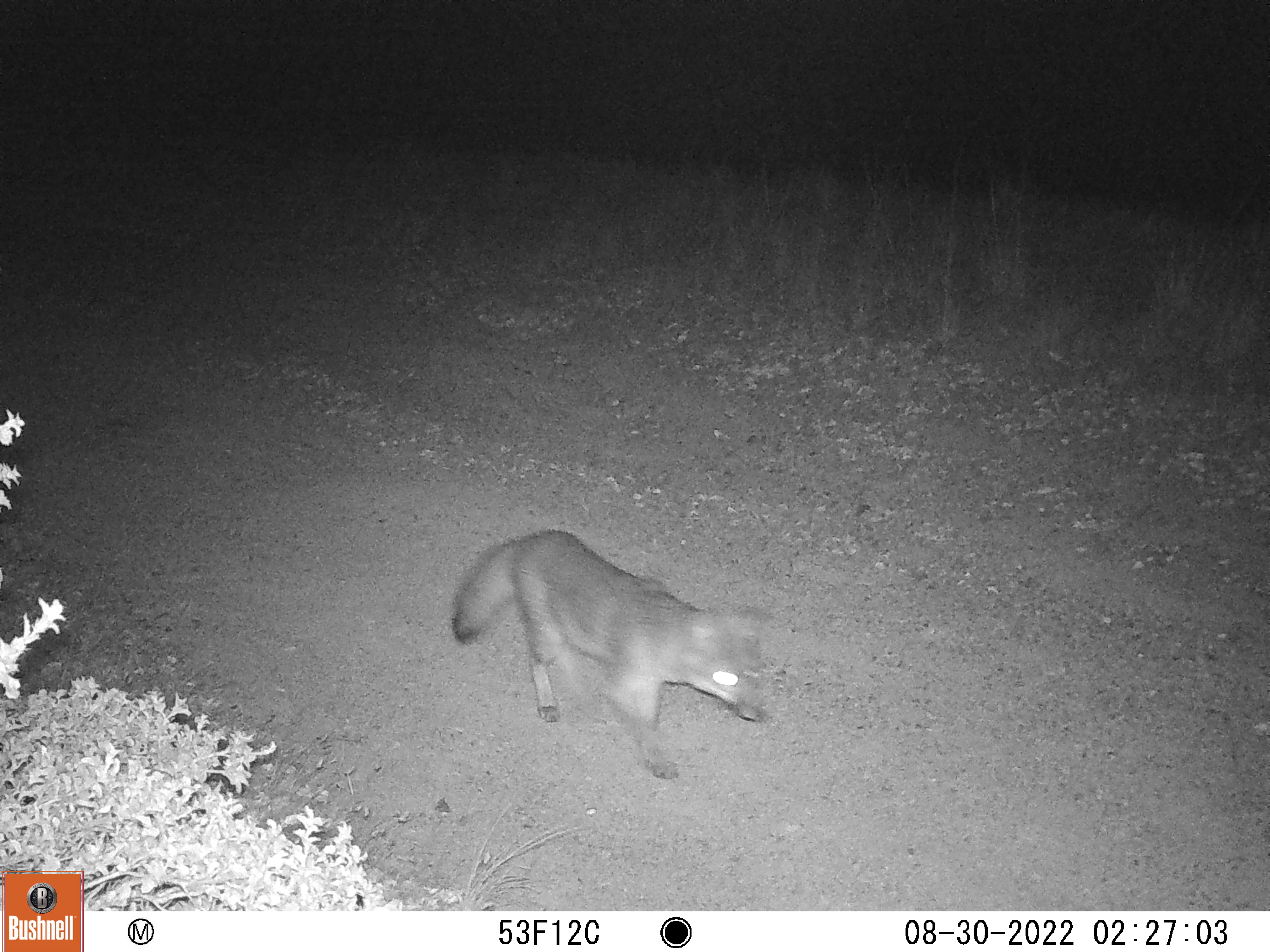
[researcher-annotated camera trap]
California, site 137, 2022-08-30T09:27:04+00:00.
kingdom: Animalia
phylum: Chordata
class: Mammalia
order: Carnivora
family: Canidae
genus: Urocyon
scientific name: Urocyon cinereoargenteus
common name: gray fox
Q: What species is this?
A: Gray fox (Urocyon cinereoargenteus).